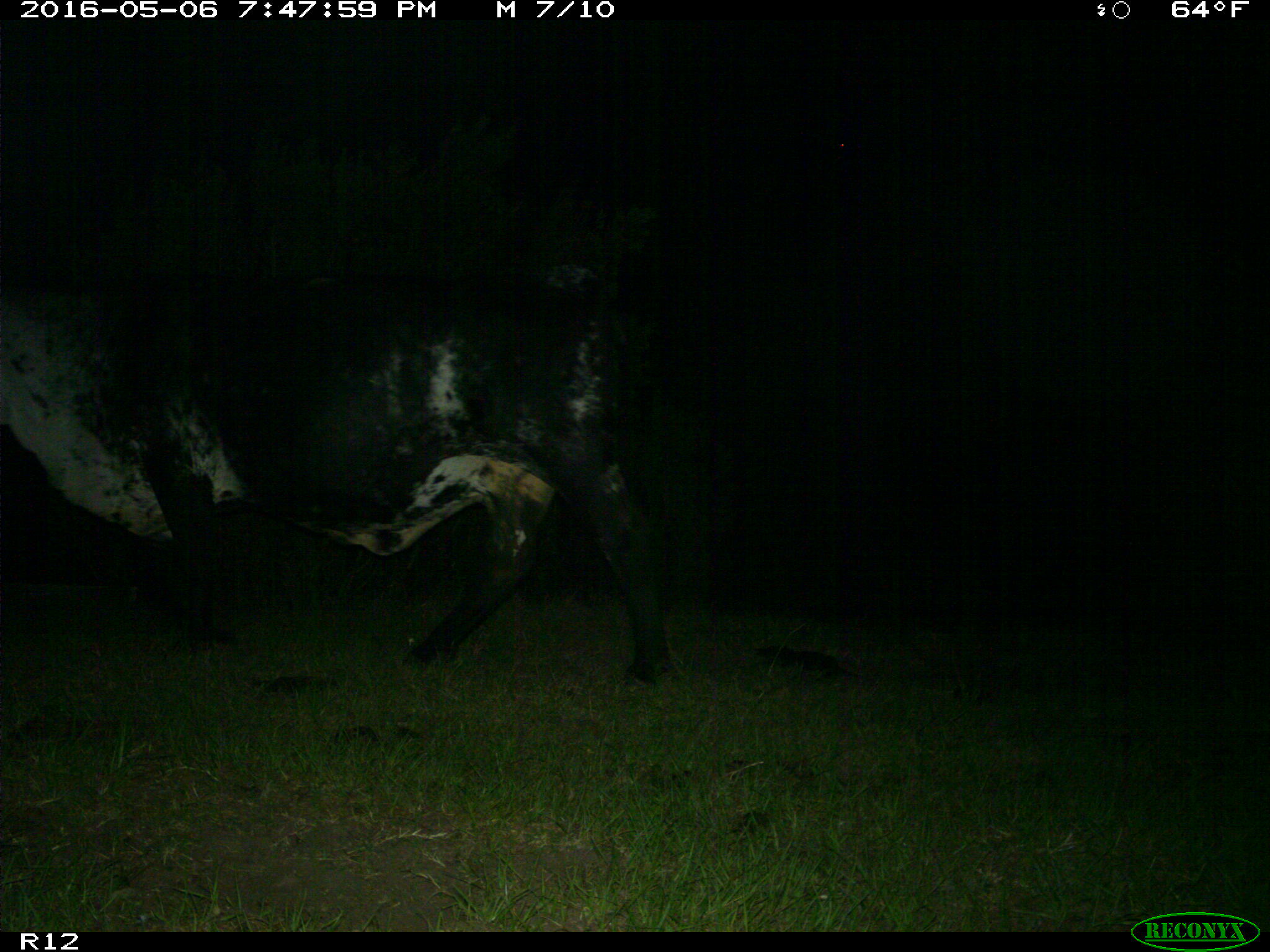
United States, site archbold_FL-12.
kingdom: Animalia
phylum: Chordata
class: Mammalia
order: Artiodactyla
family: Bovidae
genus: Bos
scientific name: Bos taurus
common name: domestic cow